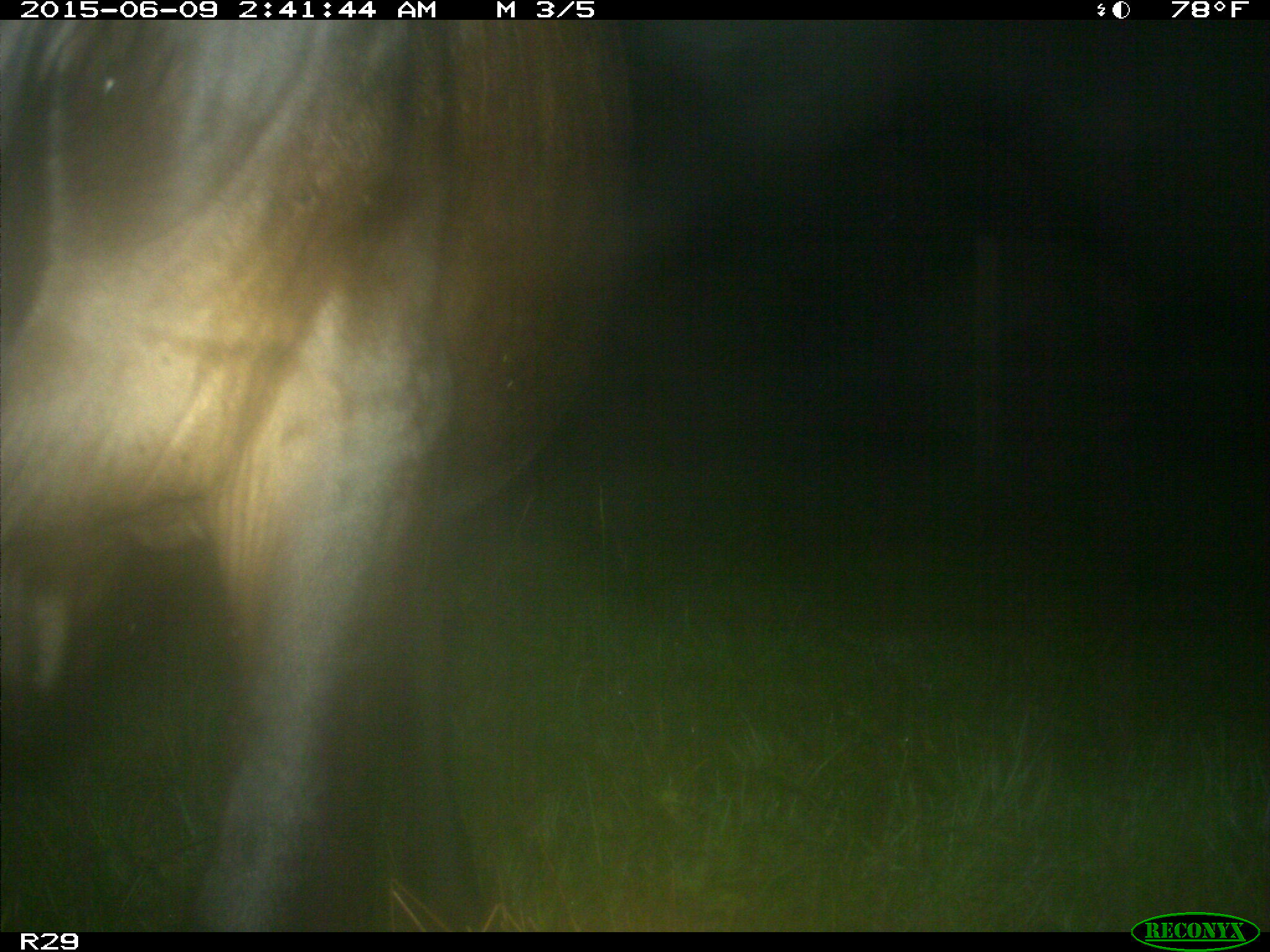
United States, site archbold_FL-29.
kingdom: Animalia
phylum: Chordata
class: Mammalia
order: Artiodactyla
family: Bovidae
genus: Bos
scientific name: Bos taurus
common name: domestic cow